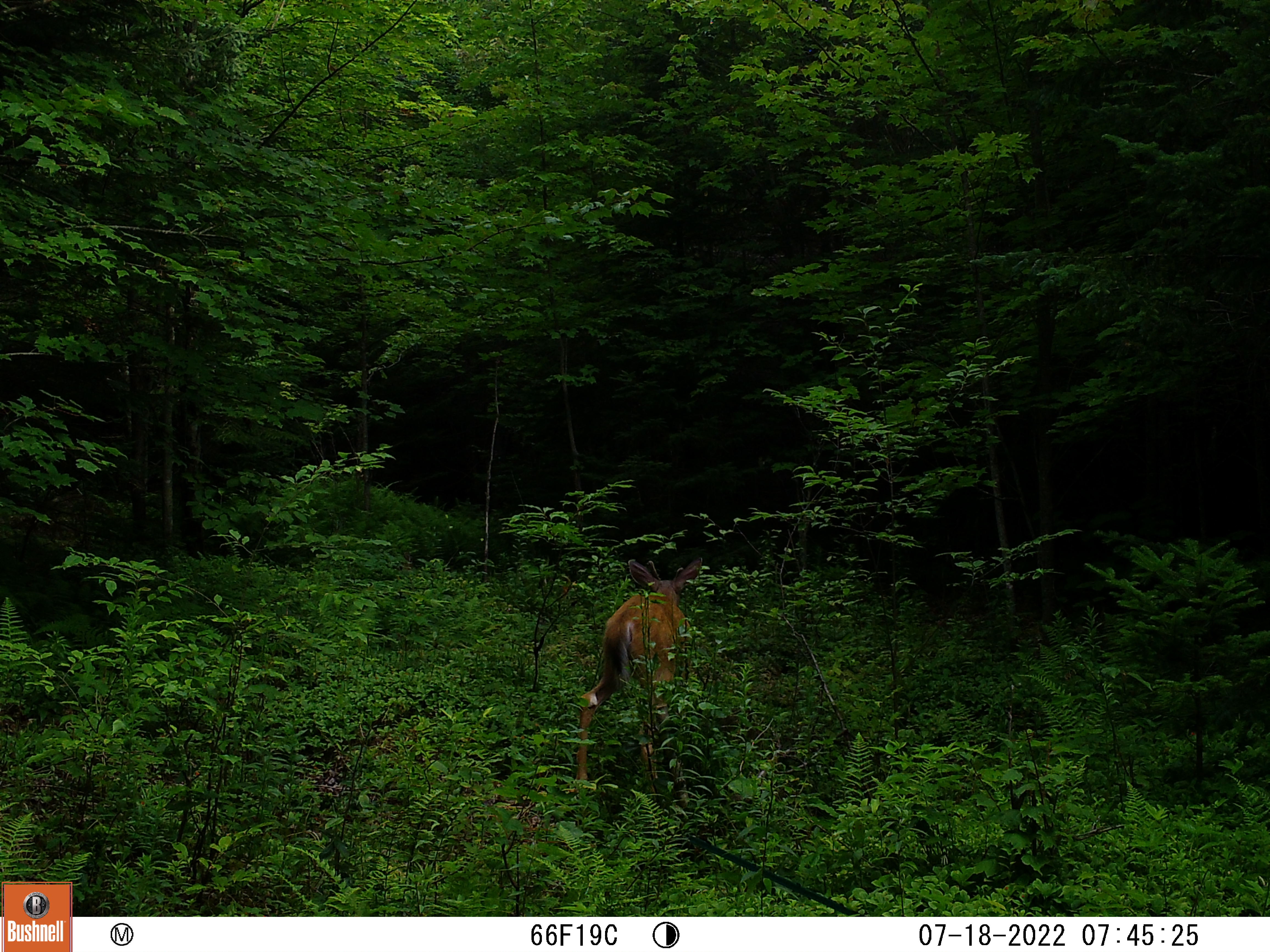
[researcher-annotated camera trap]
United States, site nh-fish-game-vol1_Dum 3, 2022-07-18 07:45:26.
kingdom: Animalia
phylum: Chordata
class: Mammalia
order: Artiodactyla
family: Cervidae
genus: Odocoileus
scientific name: Odocoileus virginianus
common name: white-tailed deer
White-tailed deer (Odocoileus virginianus).